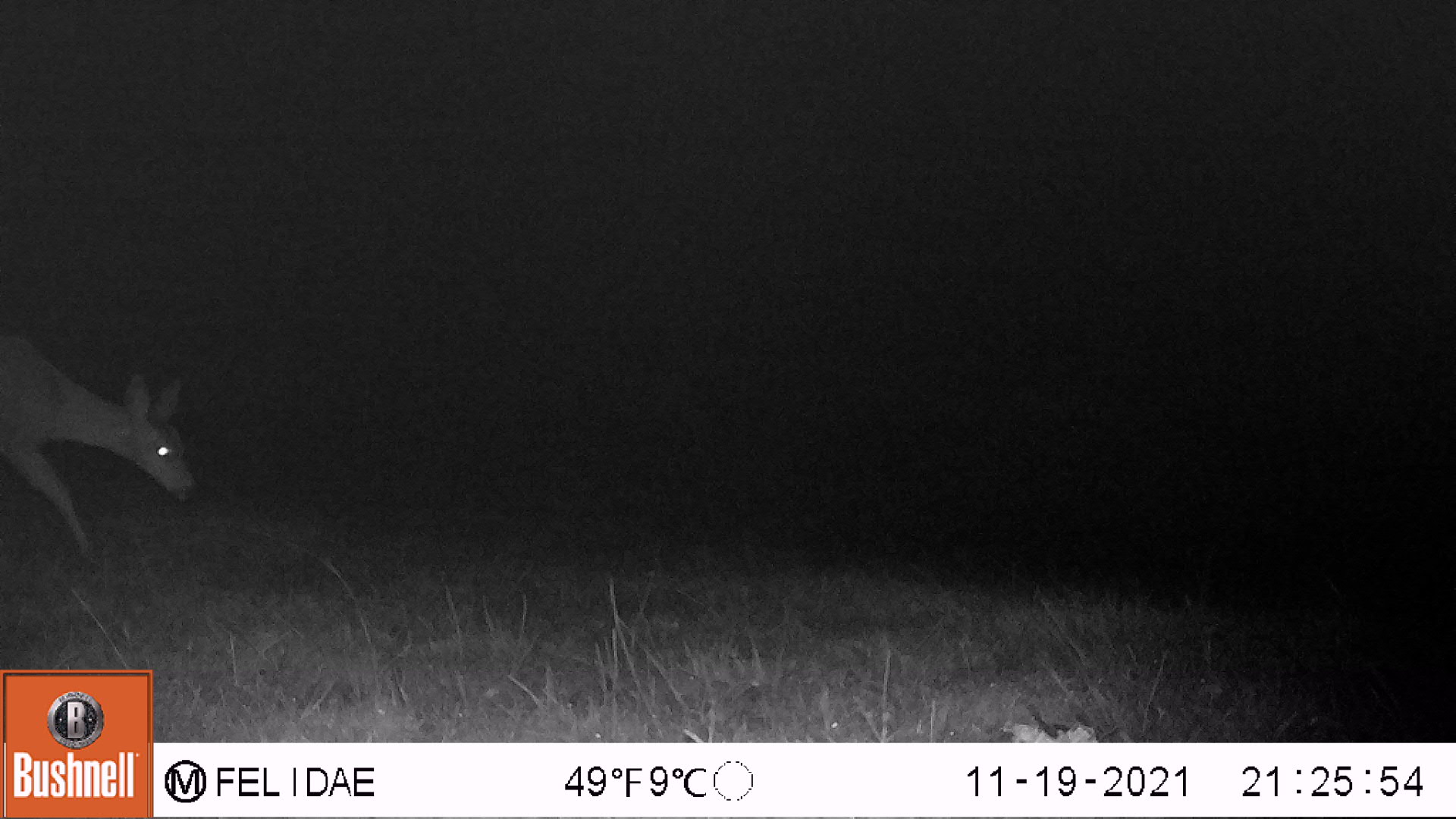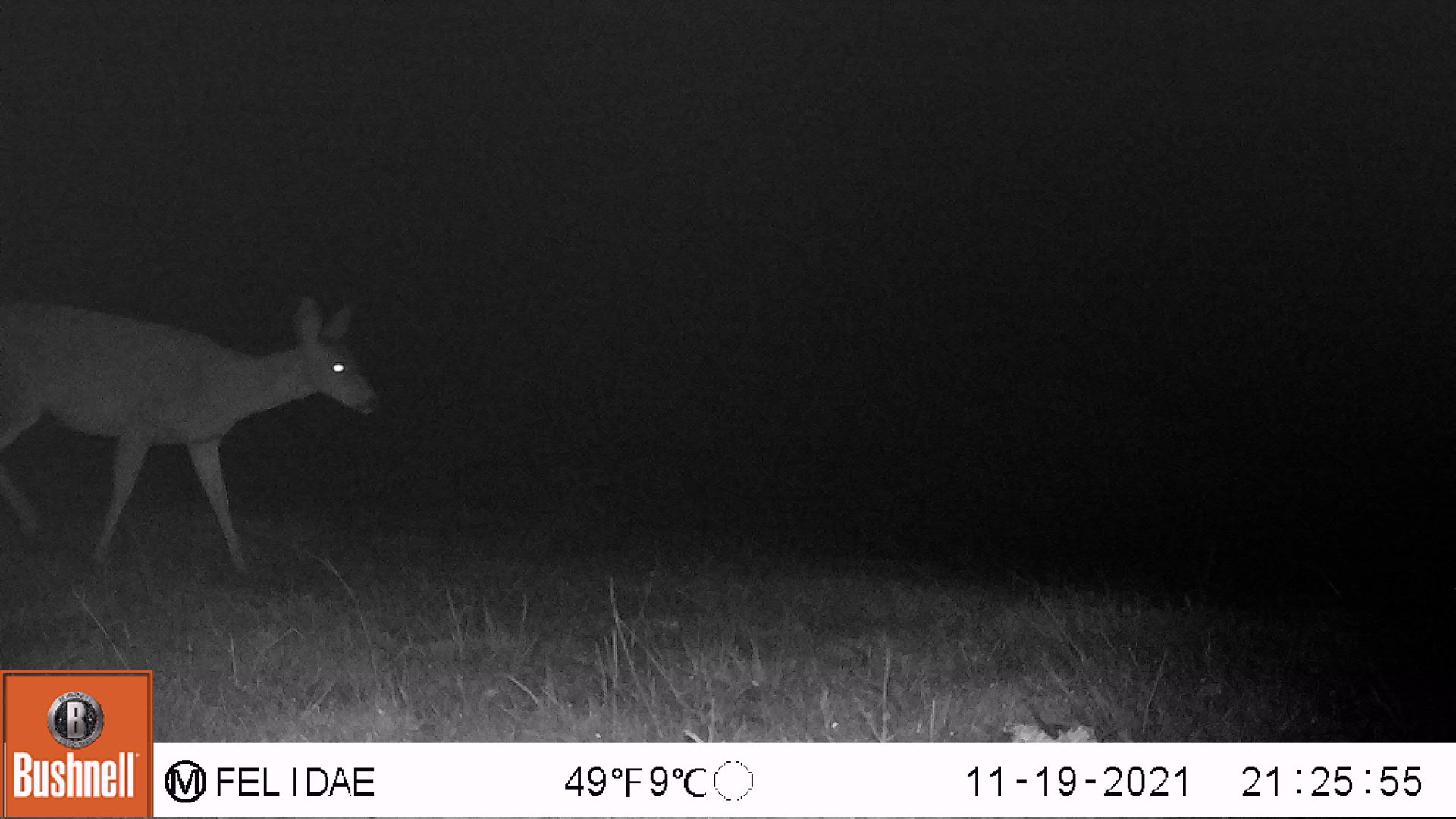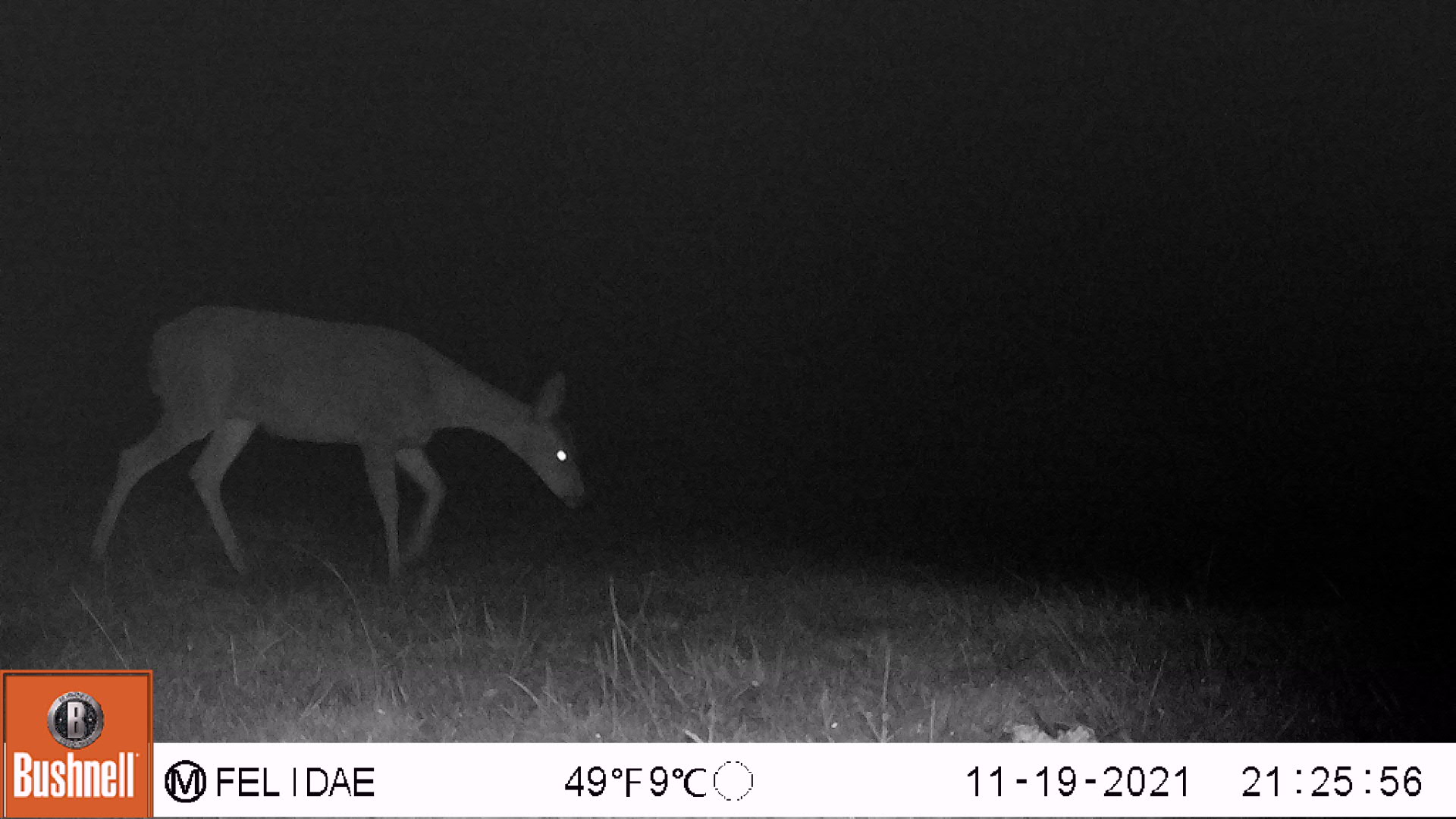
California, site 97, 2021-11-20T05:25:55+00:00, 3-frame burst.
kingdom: Animalia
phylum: Chordata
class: Mammalia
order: Artiodactyla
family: Cervidae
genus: Odocoileus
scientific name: Odocoileus hemionus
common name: mule deer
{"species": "mule deer (Odocoileus hemionus)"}